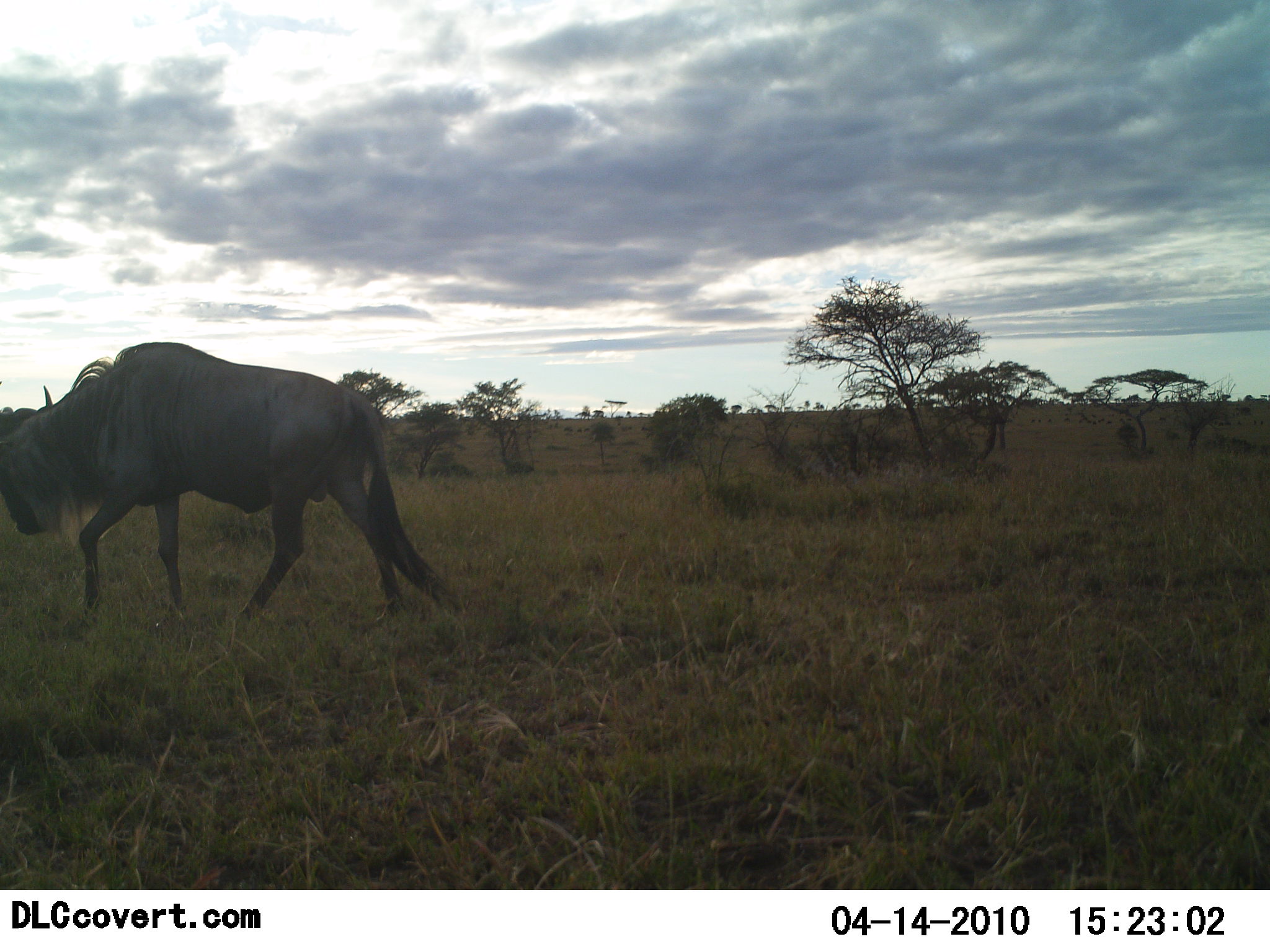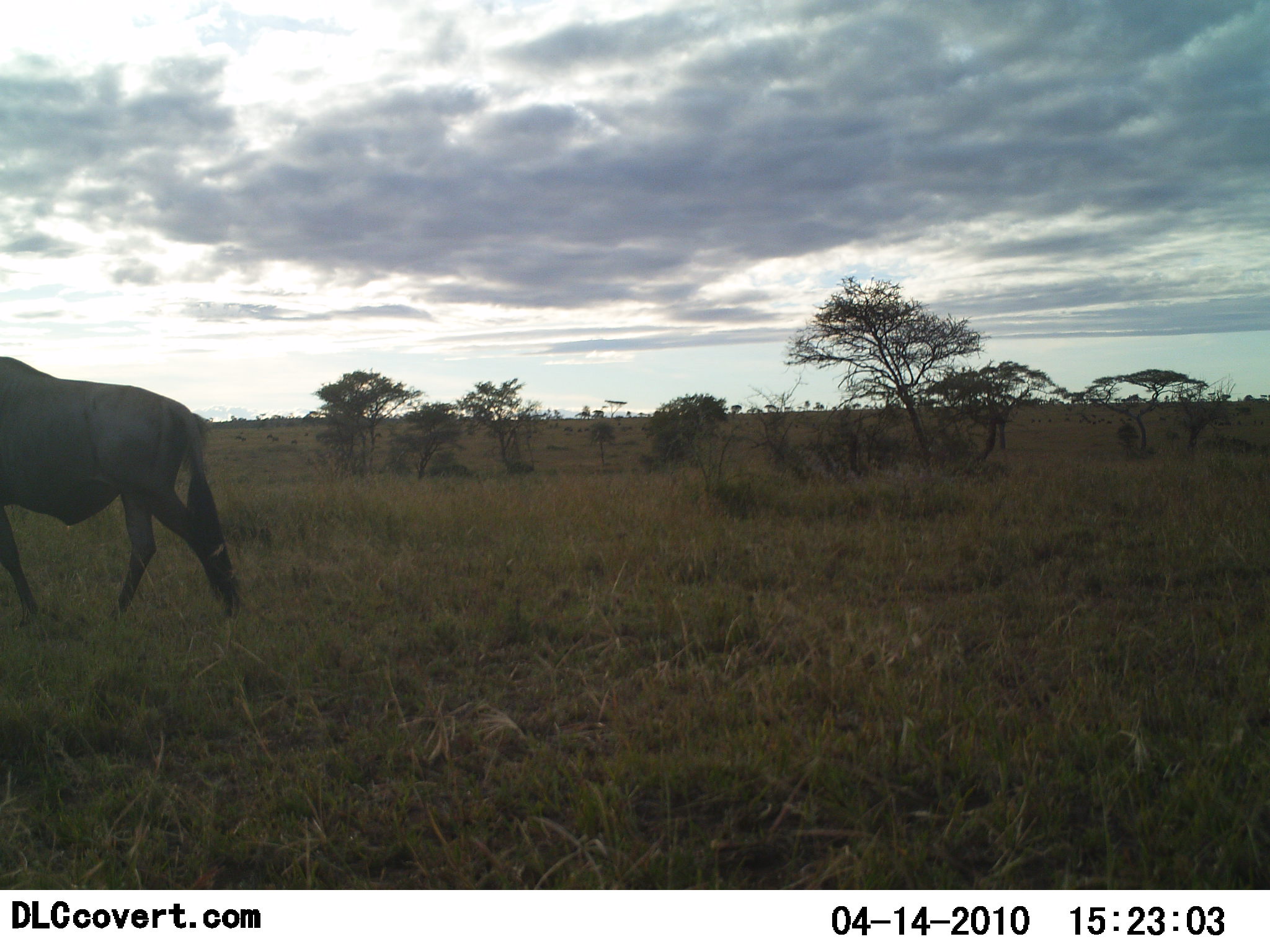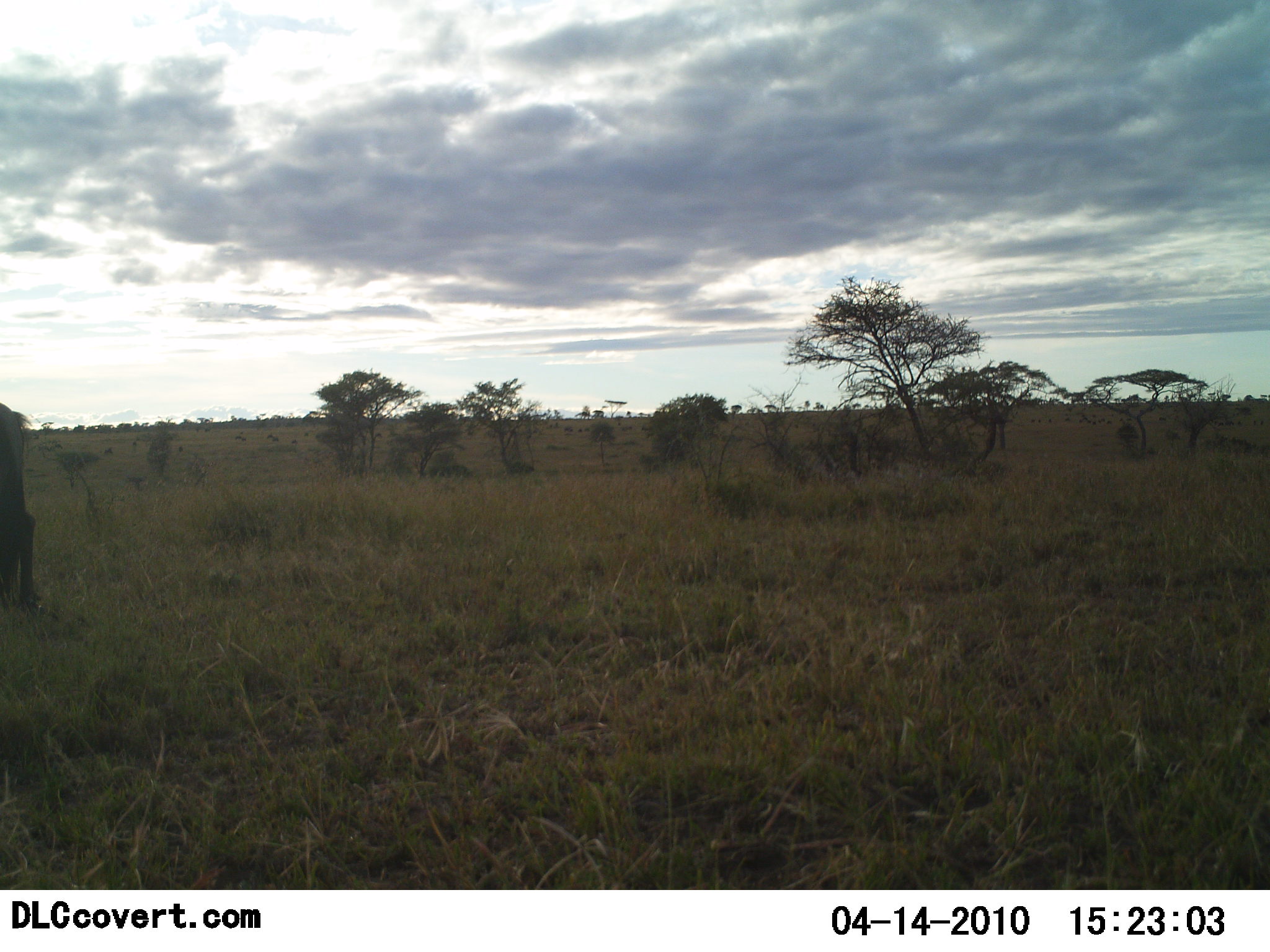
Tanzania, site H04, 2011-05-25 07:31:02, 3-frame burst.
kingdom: Animalia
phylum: Chordata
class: Mammalia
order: Artiodactyla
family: Bovidae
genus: Connochaetes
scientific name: Connochaetes taurinus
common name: blue wildebeest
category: wildebeest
Wildebeest (blue wildebeest) (Connochaetes taurinus), count 1. Behavior (volunteer vote fractions): standing 0%, resting 0%, moving 100%, interacting 0%. Young present (vote fraction): 0%. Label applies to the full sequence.